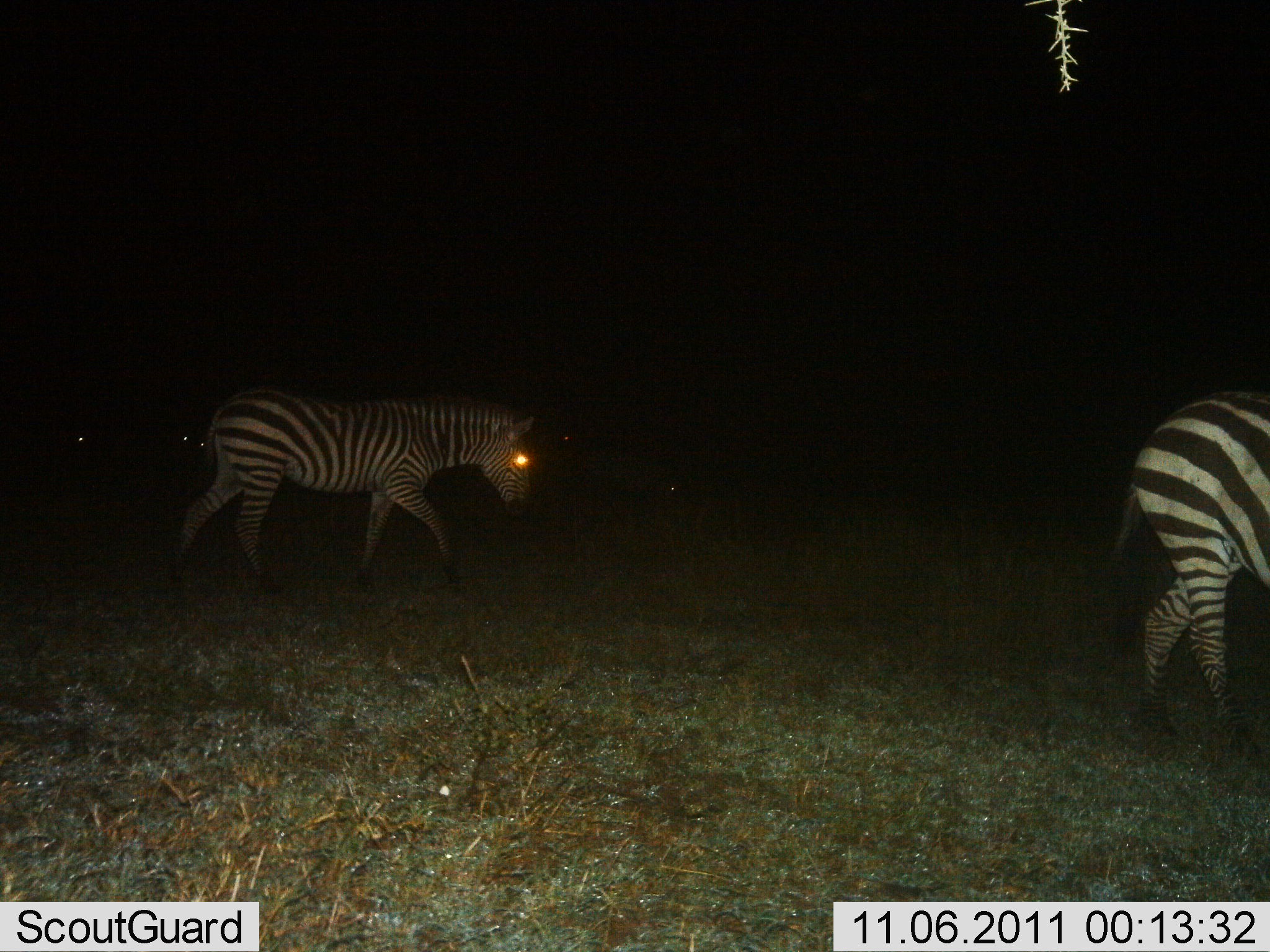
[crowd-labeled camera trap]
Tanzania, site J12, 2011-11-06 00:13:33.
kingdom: Animalia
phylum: Chordata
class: Mammalia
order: Perissodactyla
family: Equidae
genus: Equus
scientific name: Equus quagga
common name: plains zebra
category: zebra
Zebra (plains zebra) (Equus quagga), count 2. Behavior (volunteer vote fractions): standing 25%, resting 0%, moving 75%, interacting 0%. Young present (vote fraction): 0%. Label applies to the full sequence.